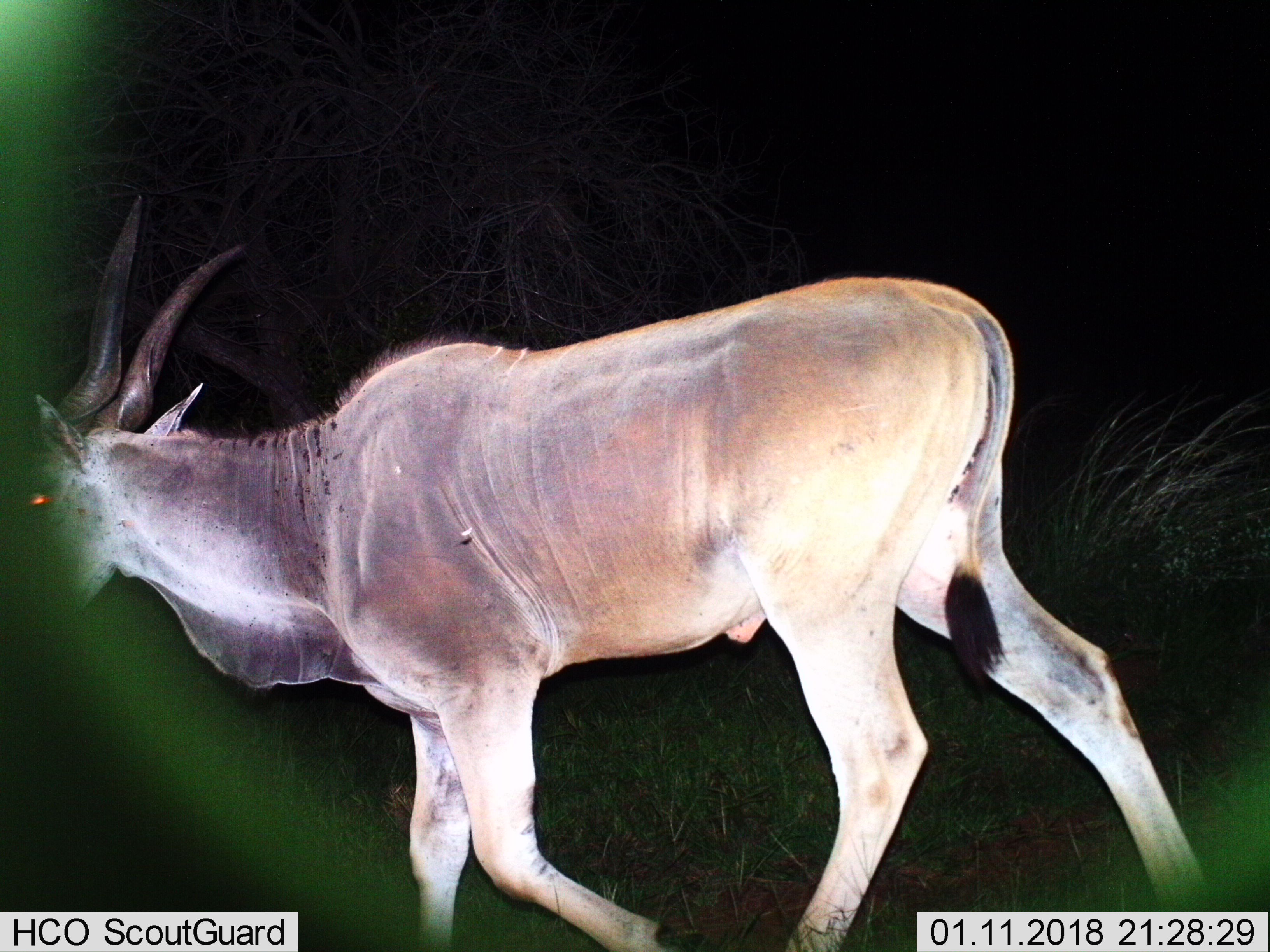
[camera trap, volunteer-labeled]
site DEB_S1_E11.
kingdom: Animalia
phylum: Chordata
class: Mammalia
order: Artiodactyla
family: Bovidae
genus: Tragelaphus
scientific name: Tragelaphus oryx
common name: eland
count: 1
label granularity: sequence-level